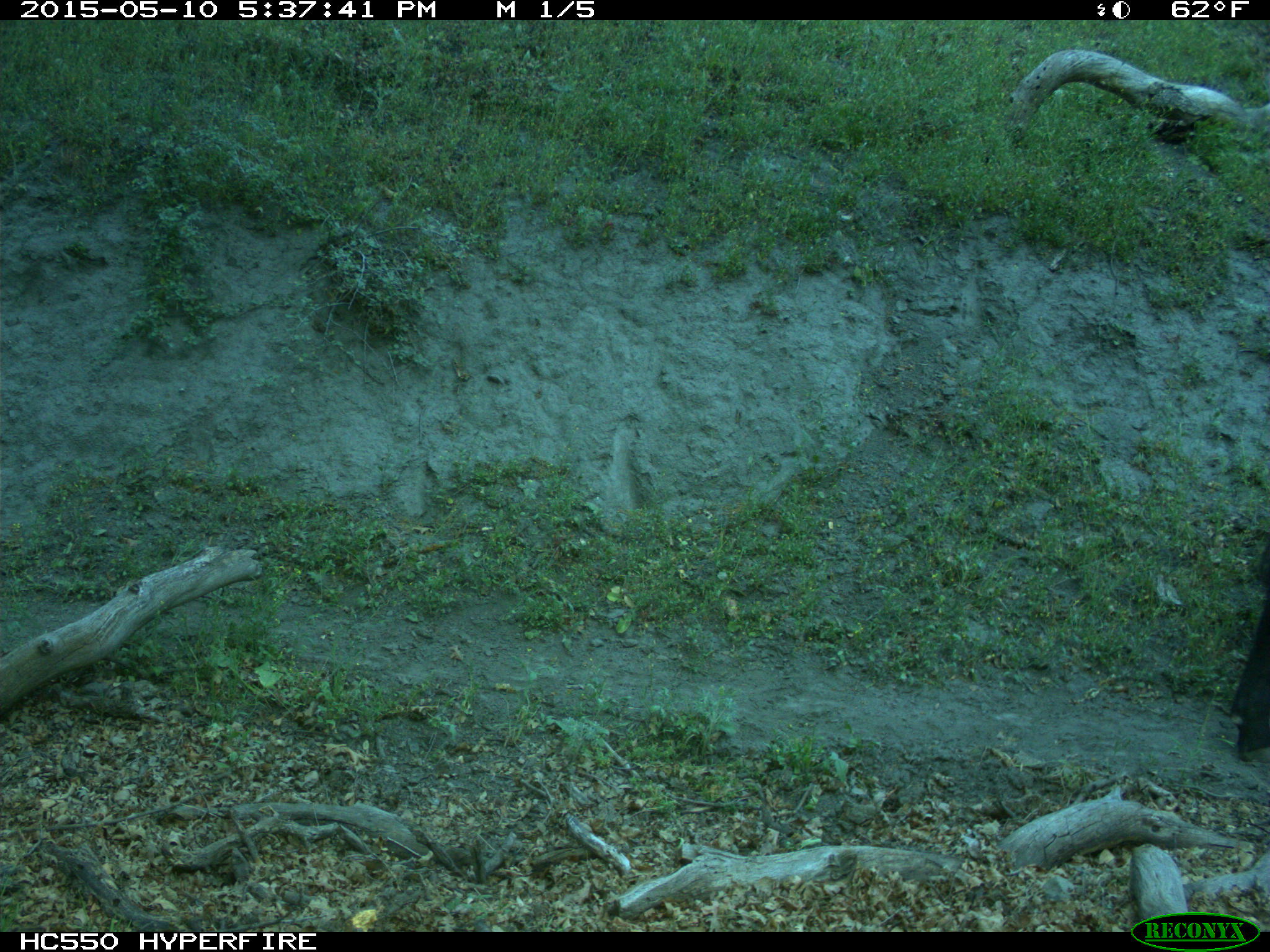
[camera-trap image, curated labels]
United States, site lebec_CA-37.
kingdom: Animalia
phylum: Chordata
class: Mammalia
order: Artiodactyla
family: Bovidae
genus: Bos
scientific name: Bos taurus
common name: domestic cow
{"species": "Bos taurus (domestic cow)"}